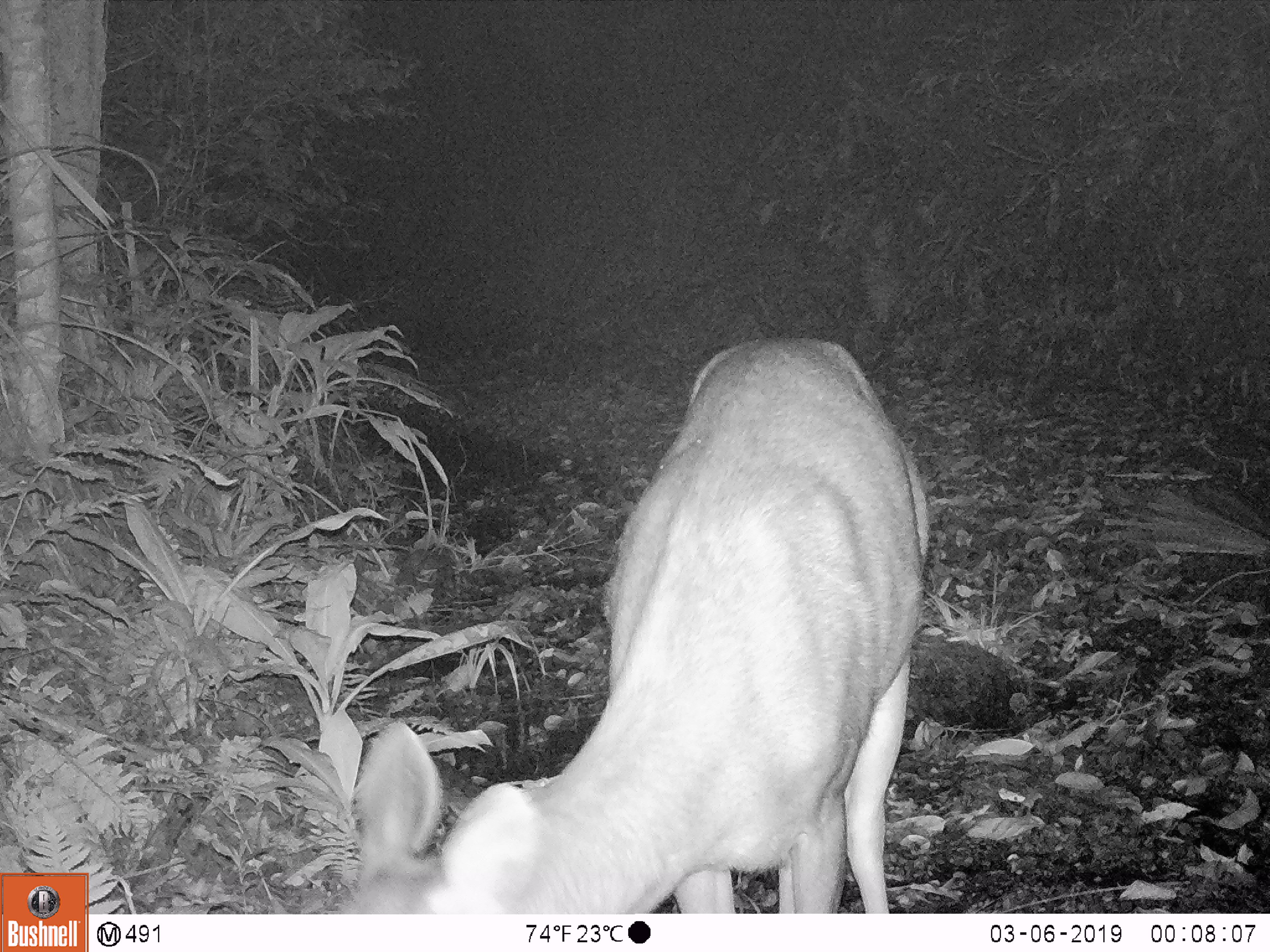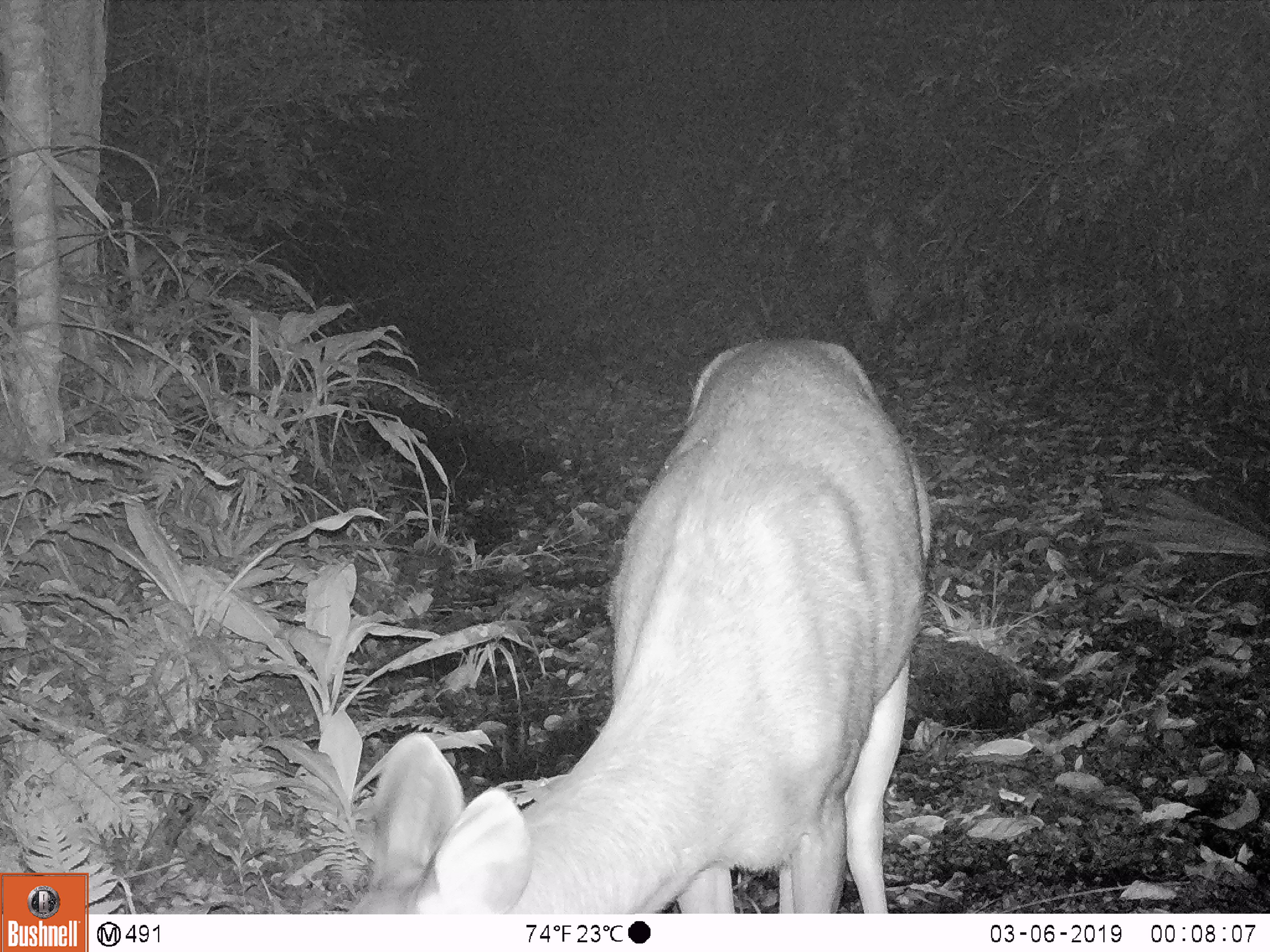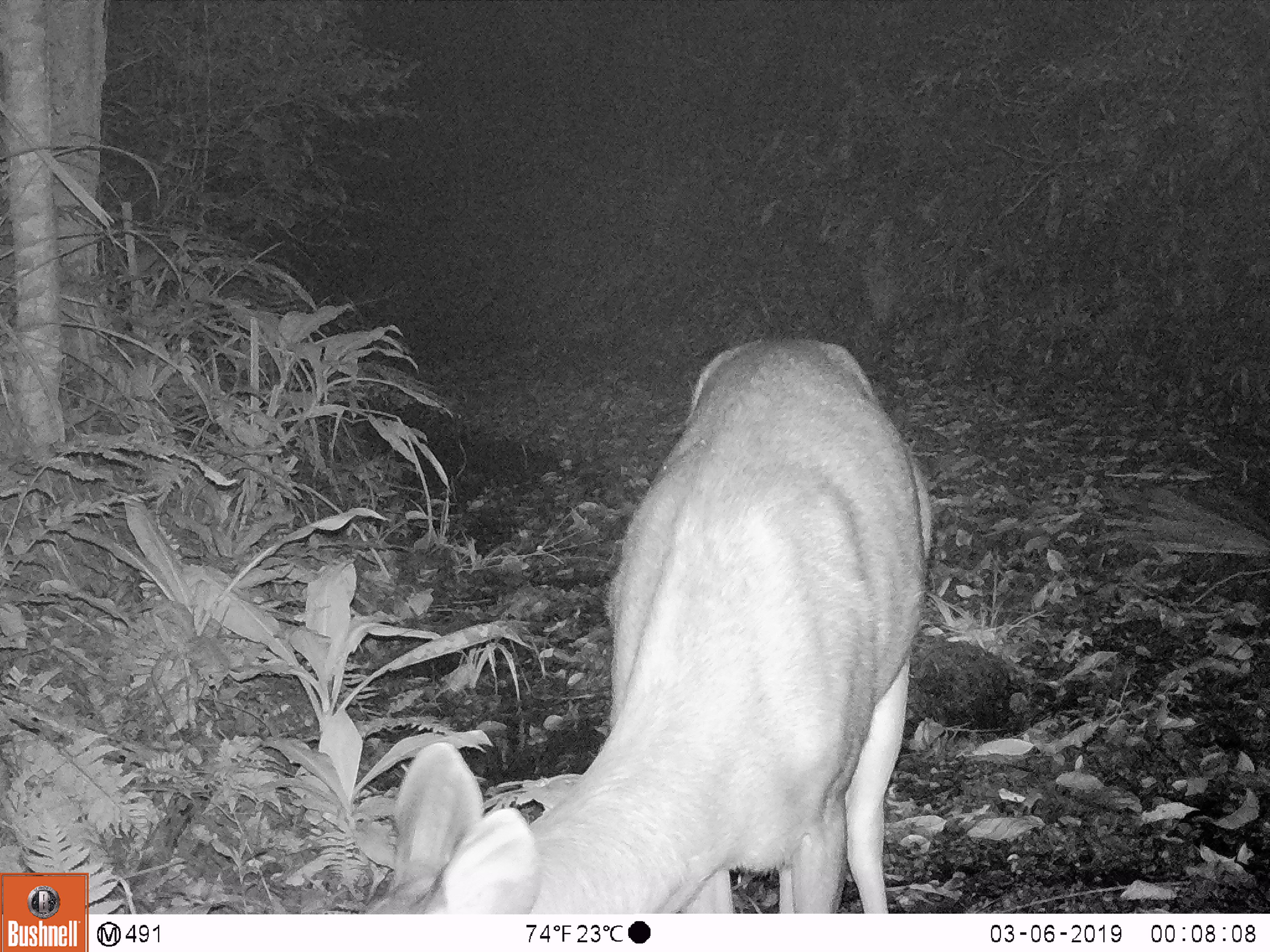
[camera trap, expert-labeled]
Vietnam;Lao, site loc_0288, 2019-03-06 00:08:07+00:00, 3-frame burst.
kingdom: Animalia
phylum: Chordata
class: Mammalia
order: Artiodactyla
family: Cervidae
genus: Rusa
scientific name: Rusa unicolor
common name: sambar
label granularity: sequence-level